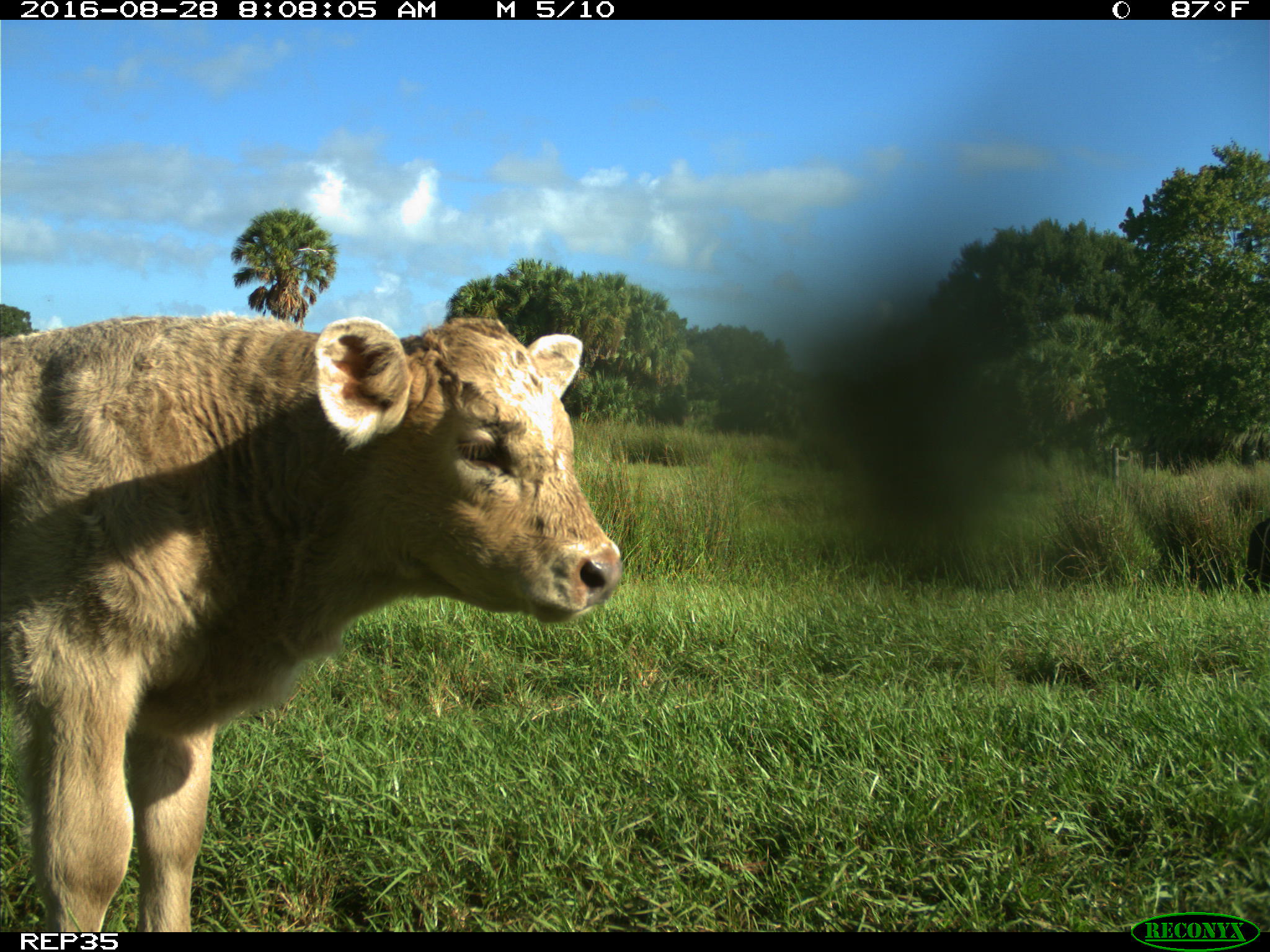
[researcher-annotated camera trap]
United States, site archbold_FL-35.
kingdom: Animalia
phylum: Chordata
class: Mammalia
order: Artiodactyla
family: Bovidae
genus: Bos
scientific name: Bos taurus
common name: domestic cow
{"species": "Bos taurus (domestic cow)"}